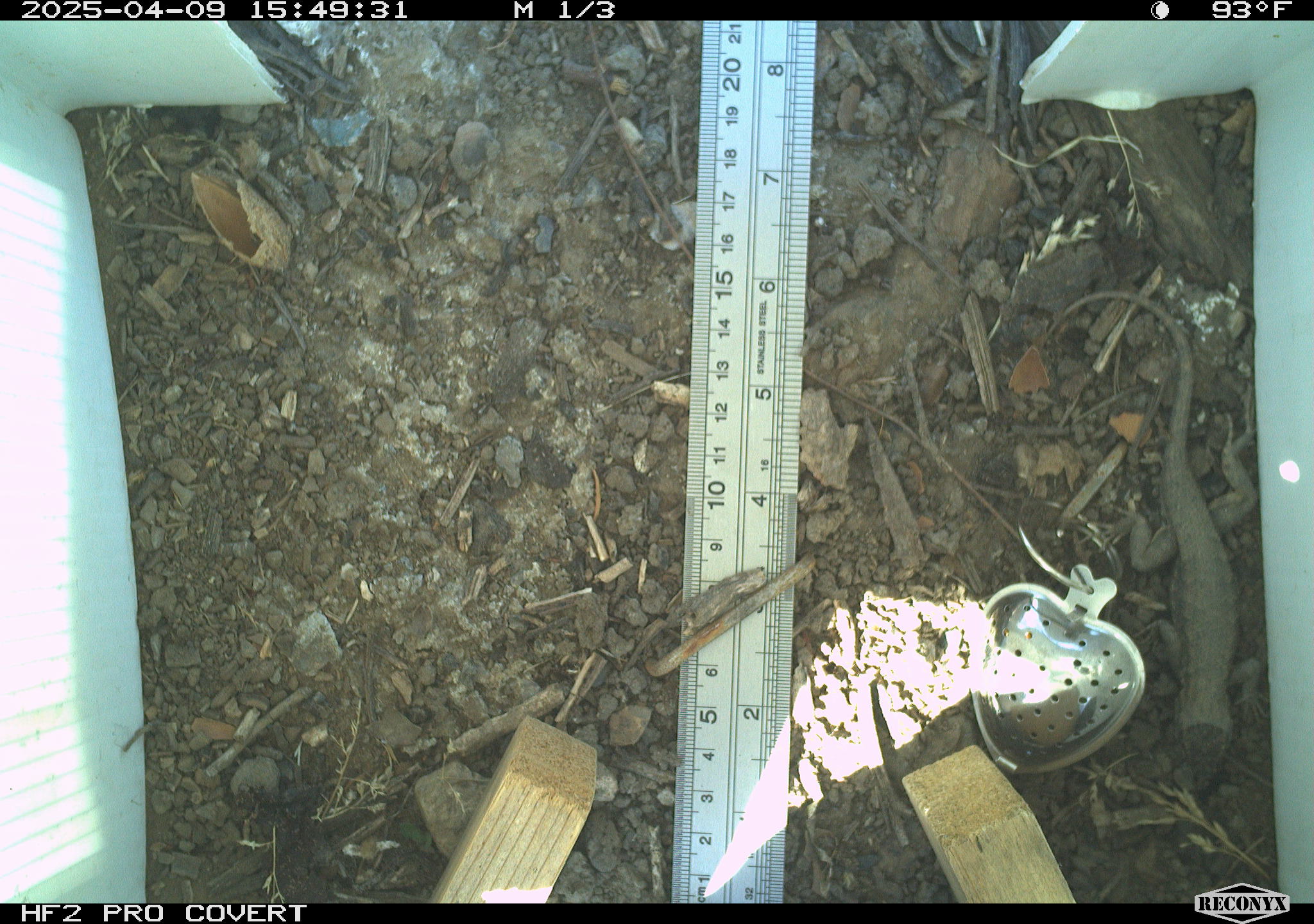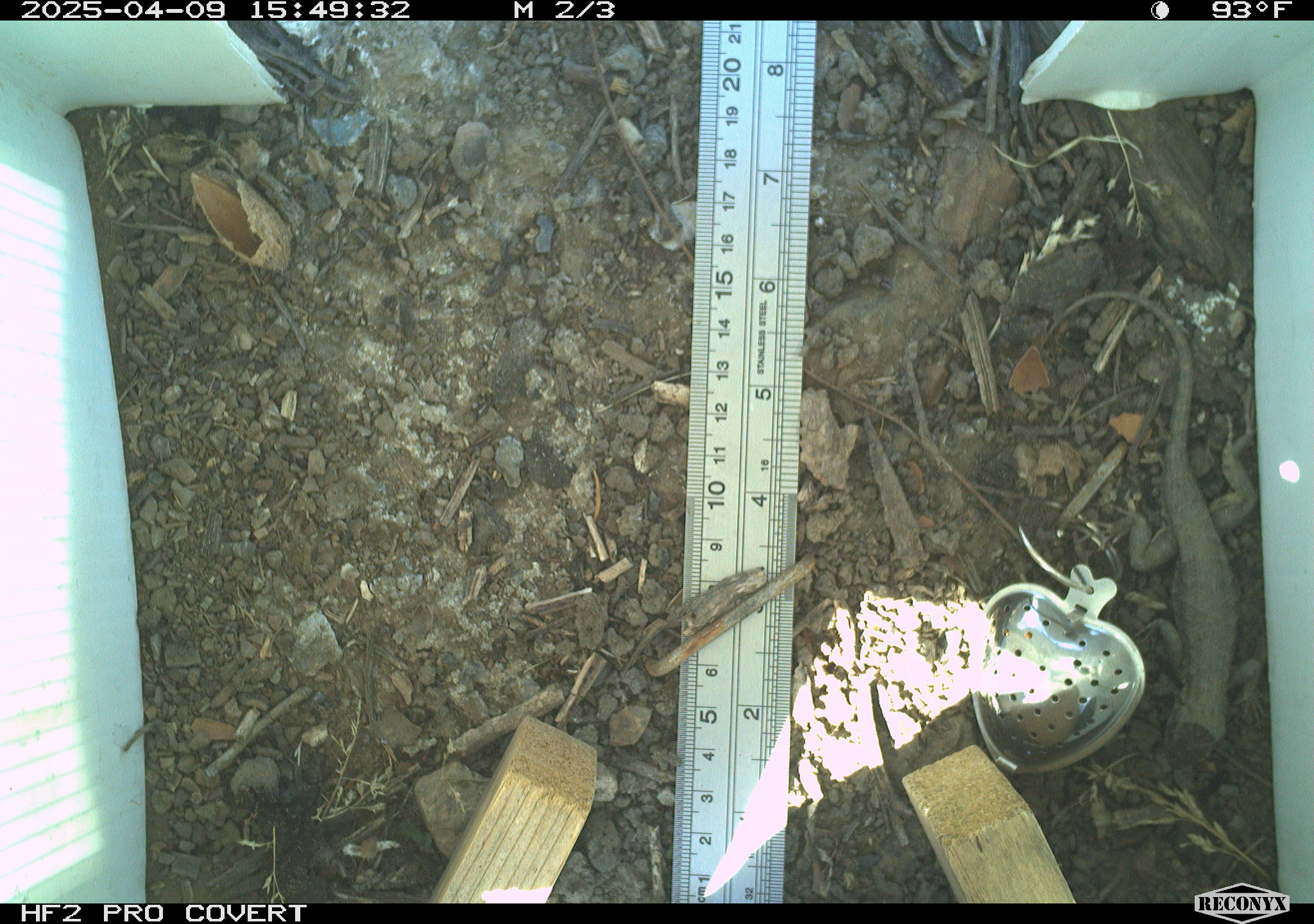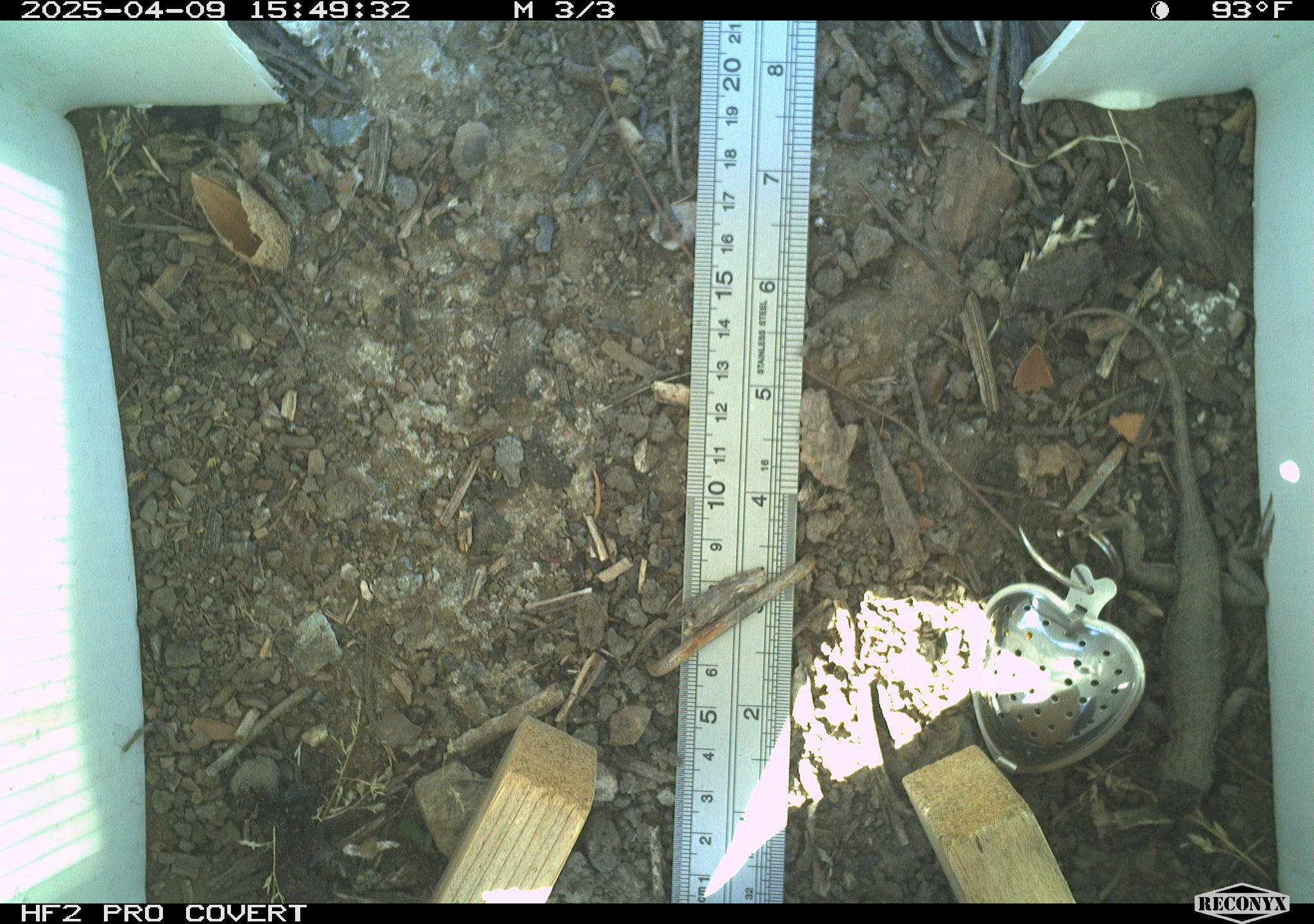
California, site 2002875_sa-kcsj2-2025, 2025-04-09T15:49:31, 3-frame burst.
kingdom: Animalia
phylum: Chordata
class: Reptilia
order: Squamata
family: Phrynosomatidae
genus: Sceloporus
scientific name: Sceloporus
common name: spiny lizards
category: sceloporus species